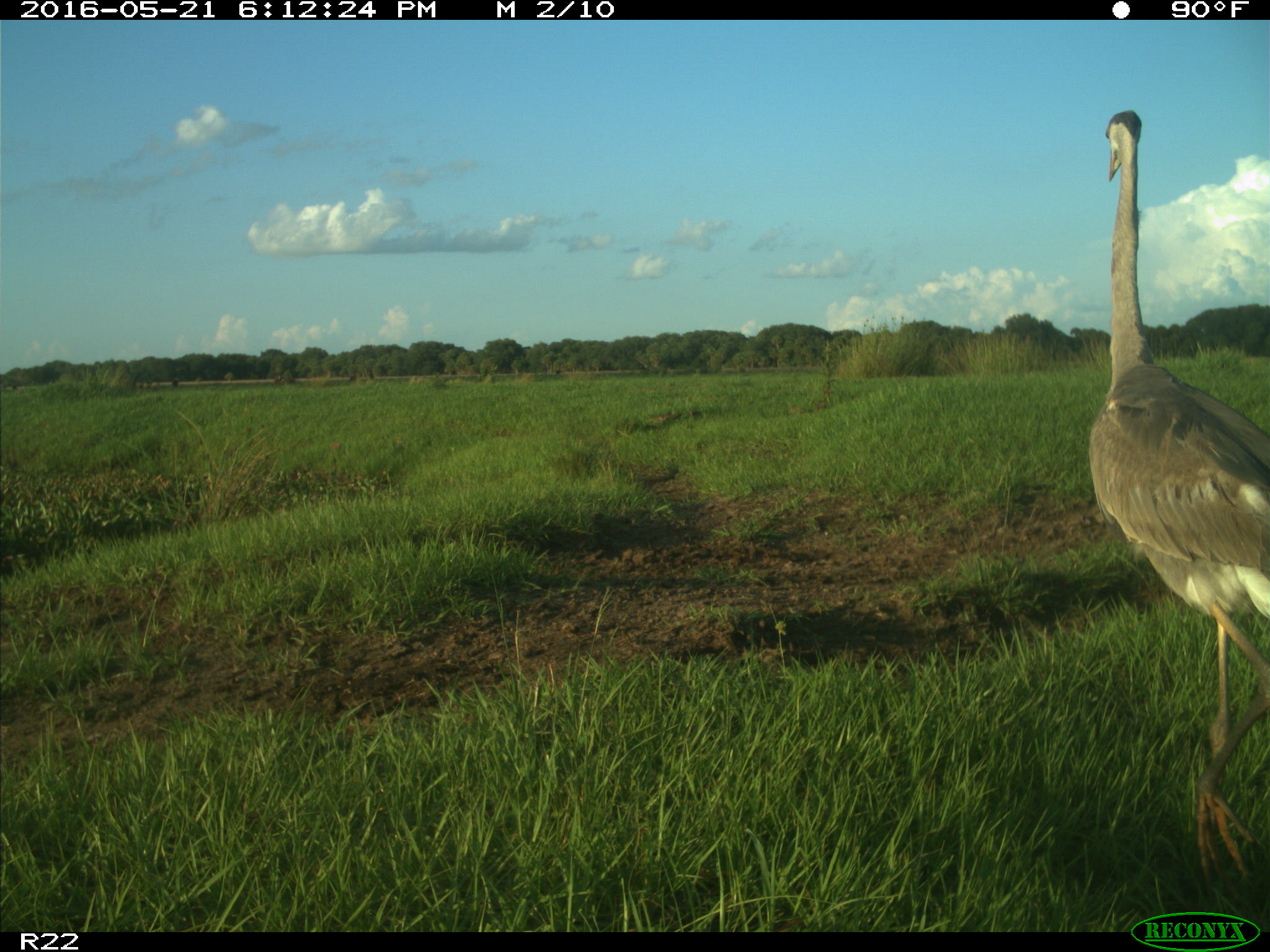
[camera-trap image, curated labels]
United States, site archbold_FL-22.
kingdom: Animalia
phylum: Chordata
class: Aves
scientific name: Aves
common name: birds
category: unidentified bird